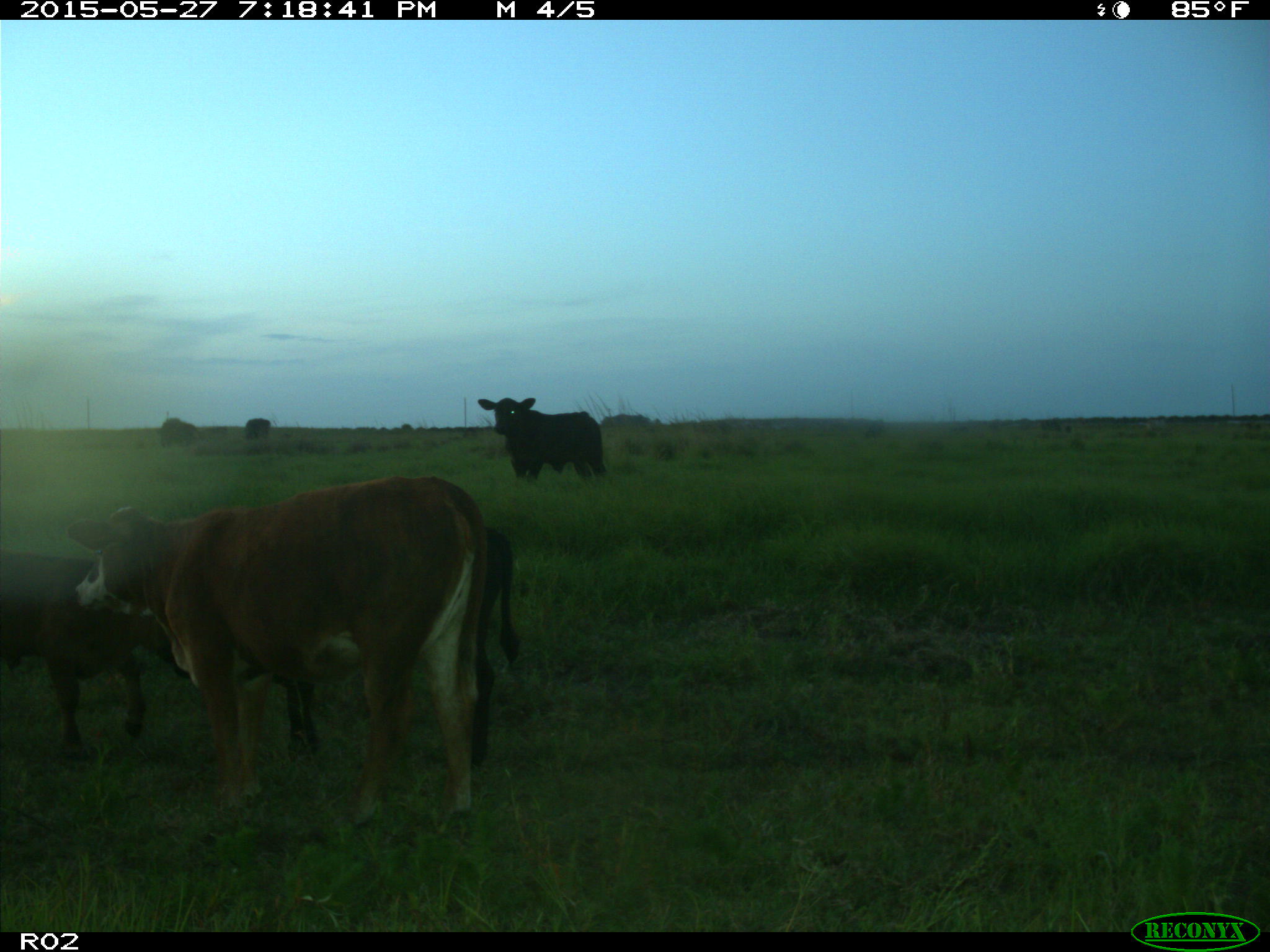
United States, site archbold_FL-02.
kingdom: Animalia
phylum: Chordata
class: Mammalia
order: Artiodactyla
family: Bovidae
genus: Bos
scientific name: Bos taurus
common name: domestic cow